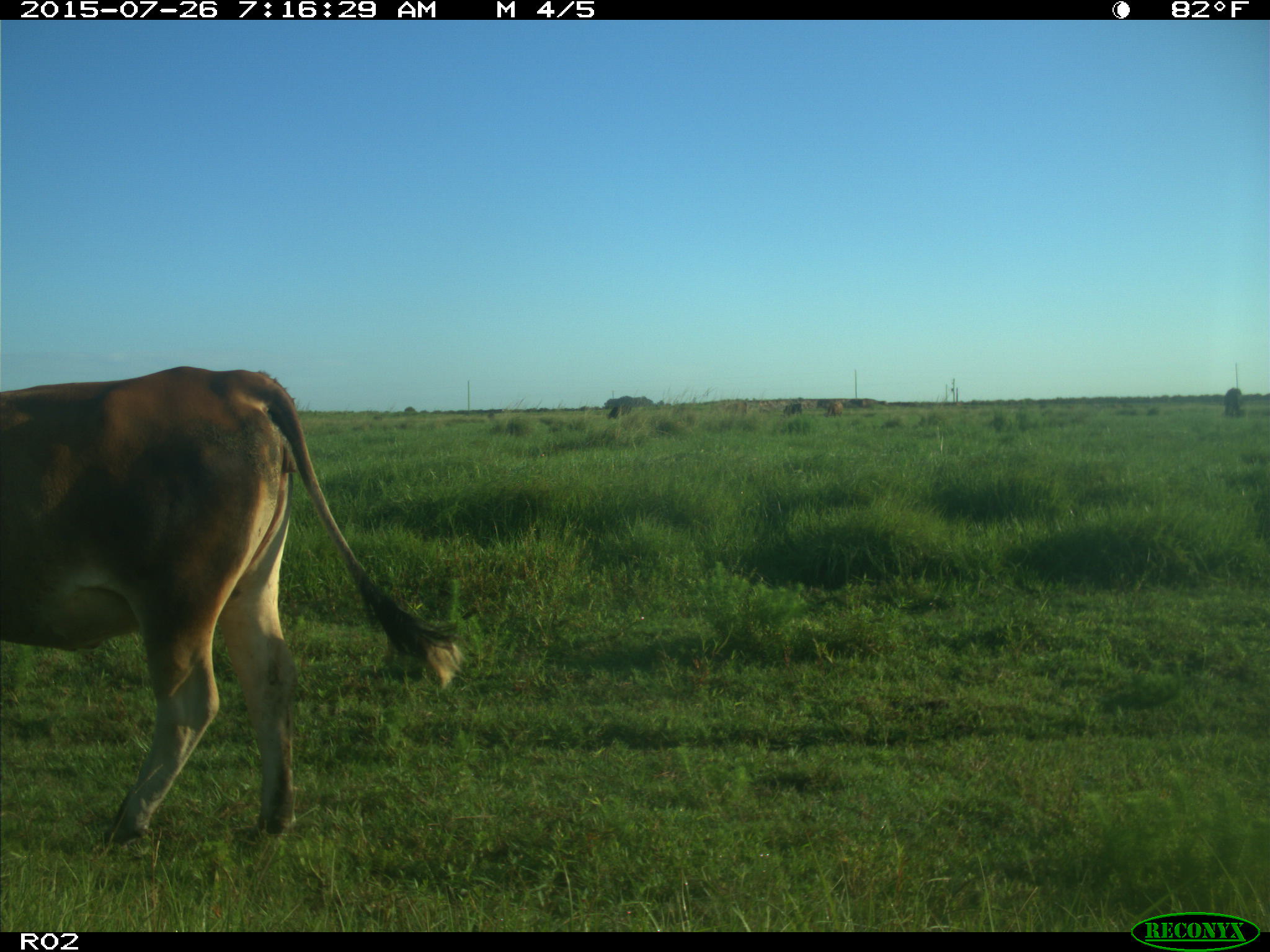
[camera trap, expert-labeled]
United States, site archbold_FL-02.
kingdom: Animalia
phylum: Chordata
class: Mammalia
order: Artiodactyla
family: Bovidae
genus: Bos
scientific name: Bos taurus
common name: domestic cow